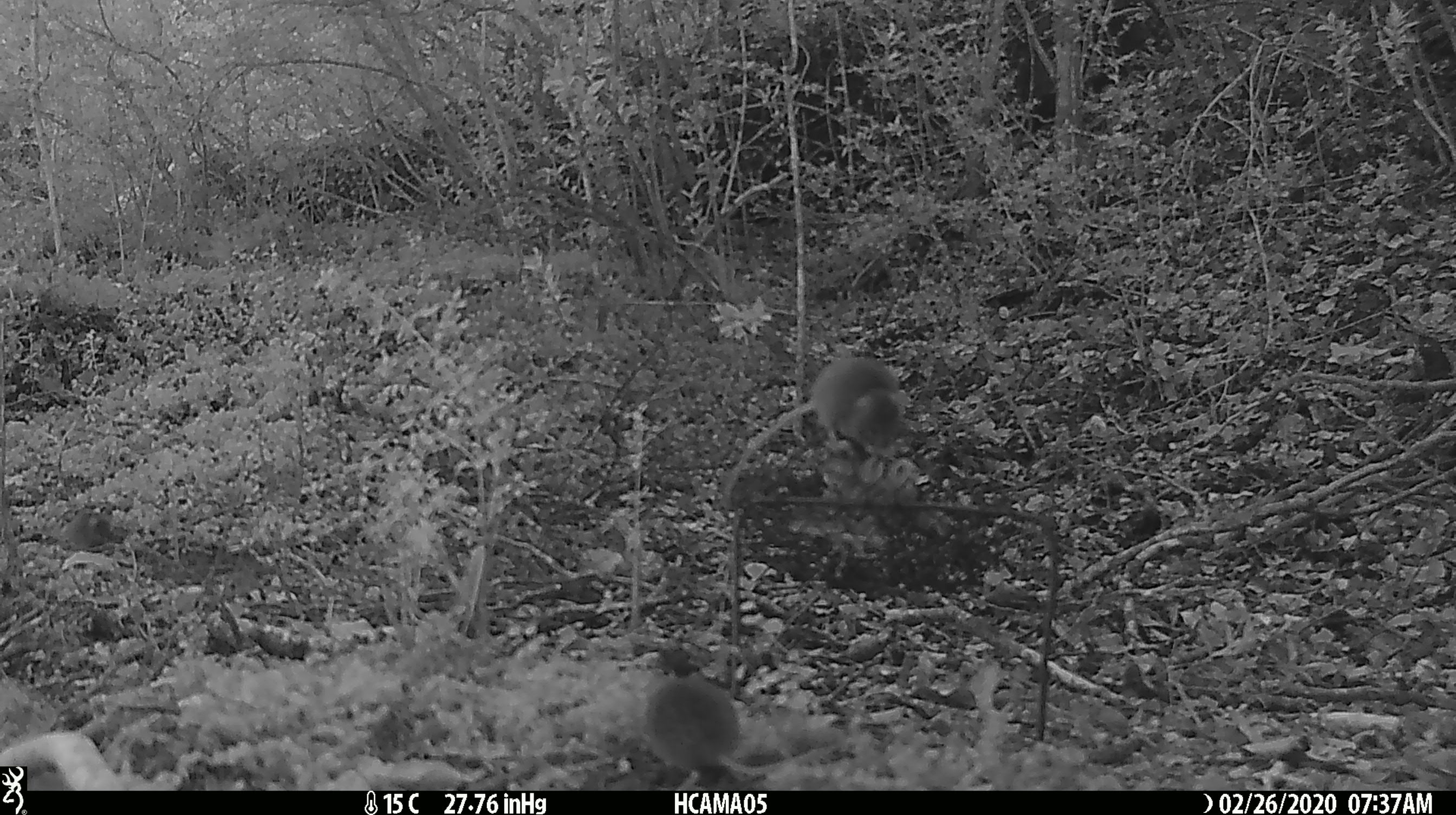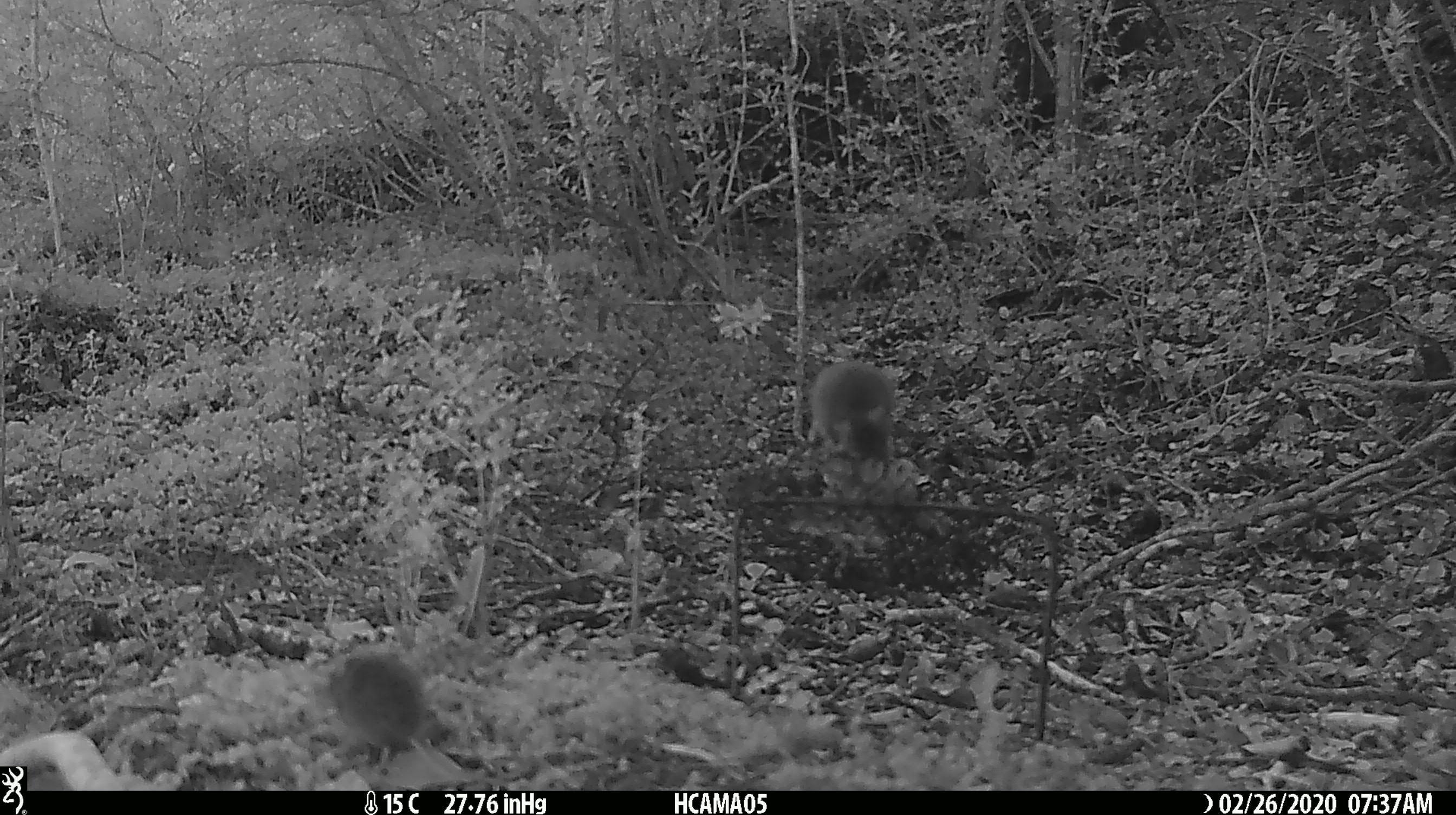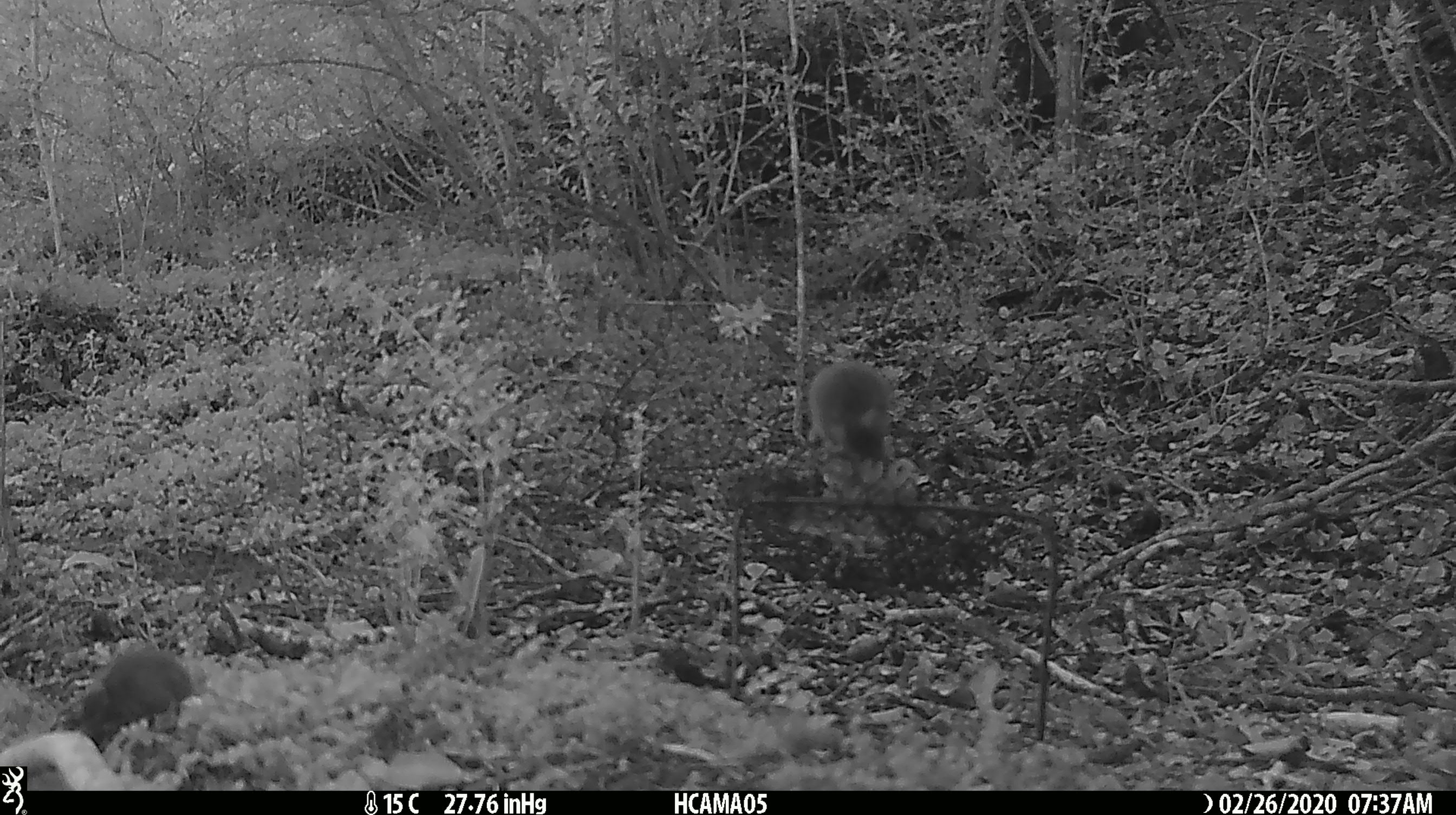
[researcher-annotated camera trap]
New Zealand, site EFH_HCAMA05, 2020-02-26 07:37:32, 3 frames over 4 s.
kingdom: Animalia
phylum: Chordata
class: Mammalia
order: Rodentia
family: Muridae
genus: Mus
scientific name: Mus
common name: mouse